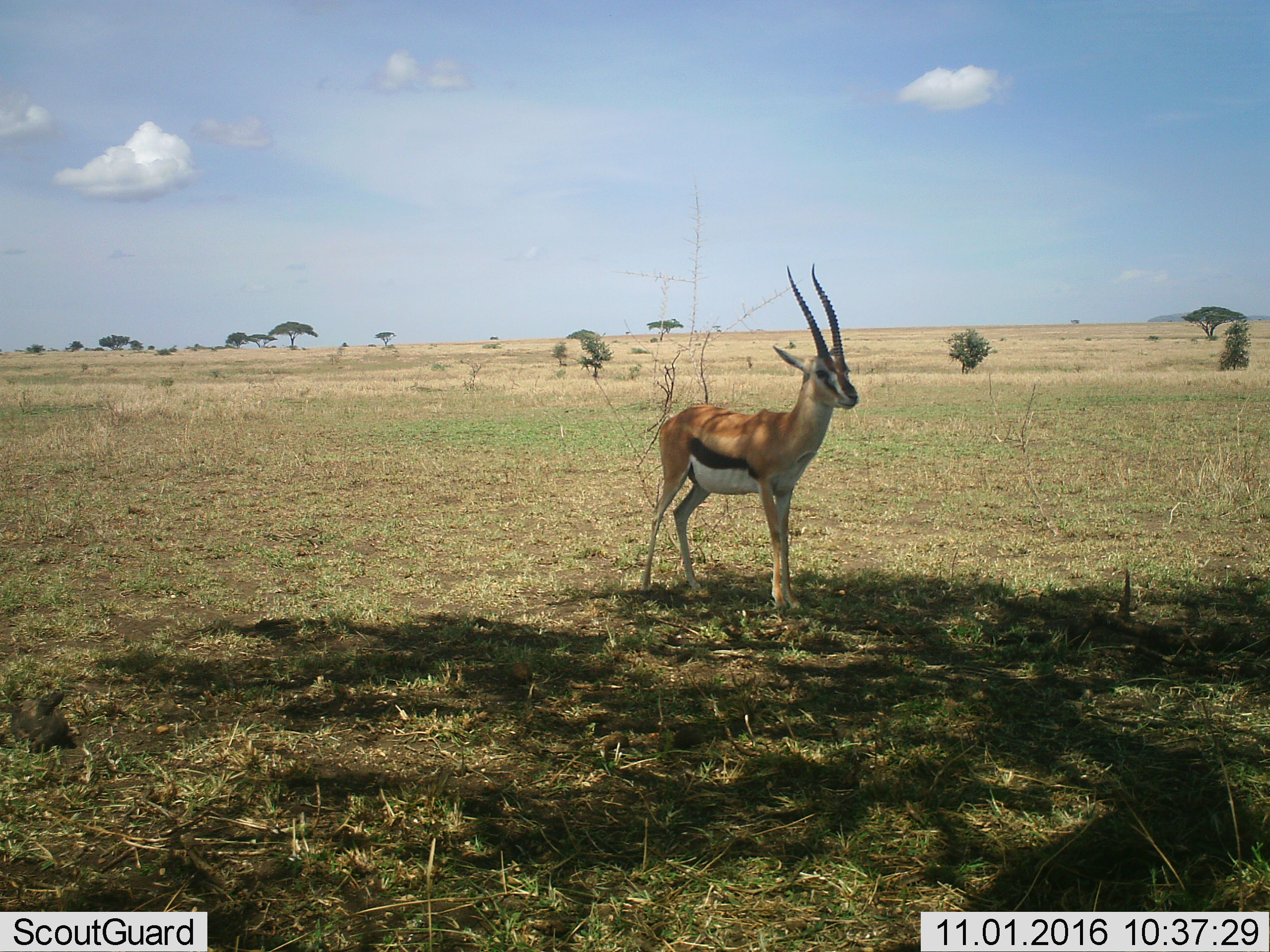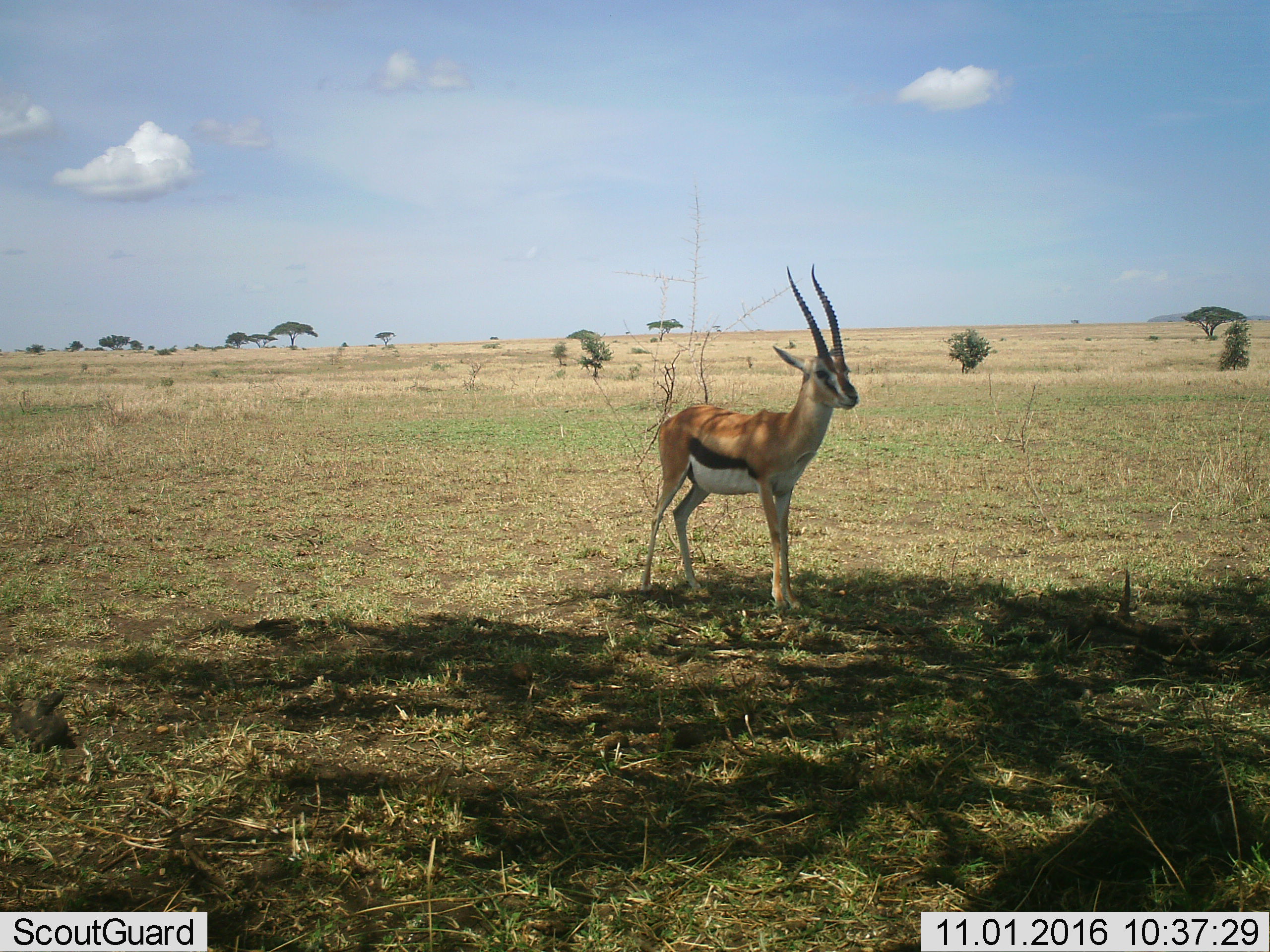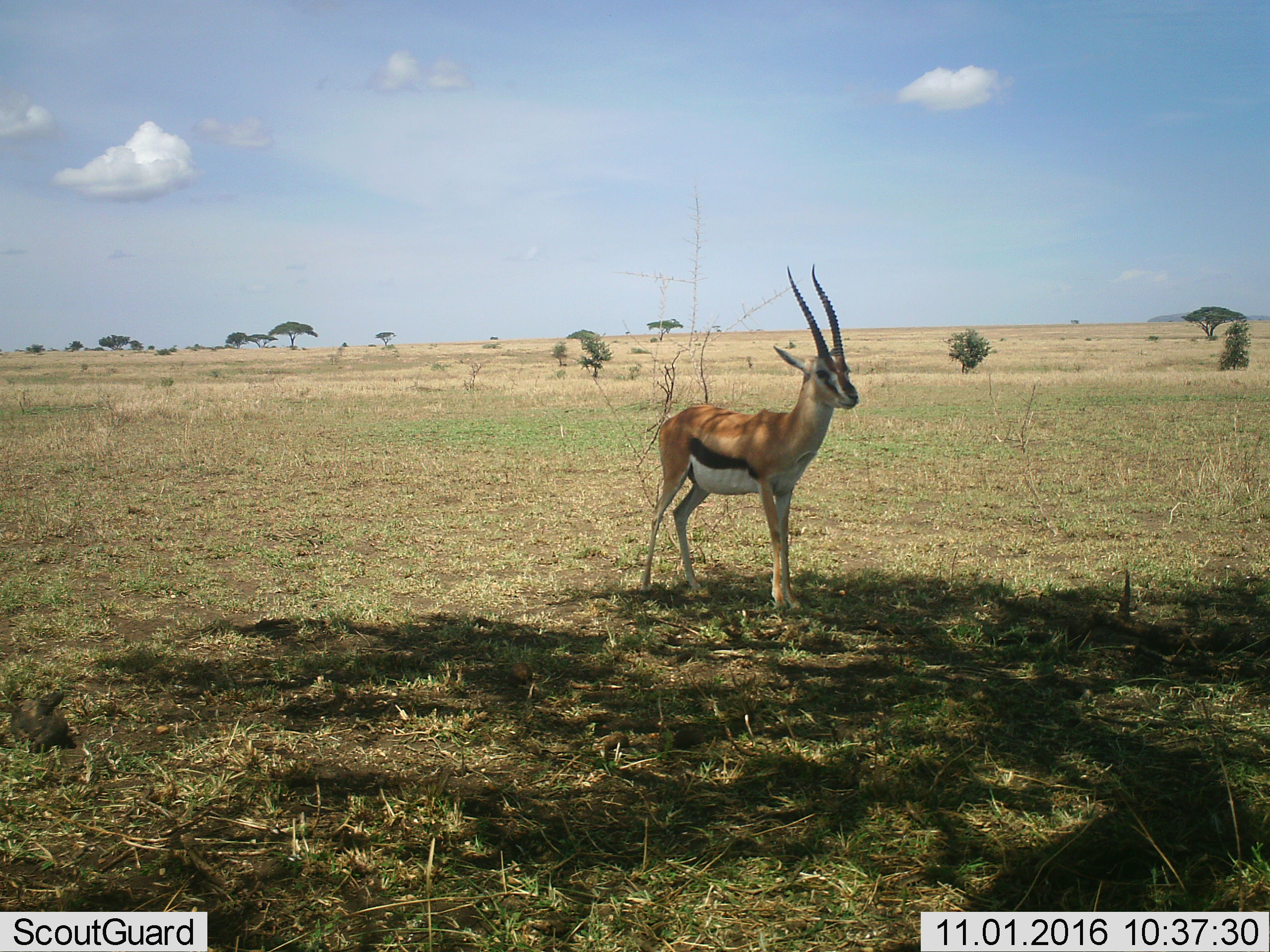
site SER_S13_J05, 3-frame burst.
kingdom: Animalia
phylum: Chordata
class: Mammalia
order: Artiodactyla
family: Bovidae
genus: Eudorcas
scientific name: Eudorcas thomsonii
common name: thomson's gazelle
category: gazellethomsons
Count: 1.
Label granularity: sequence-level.